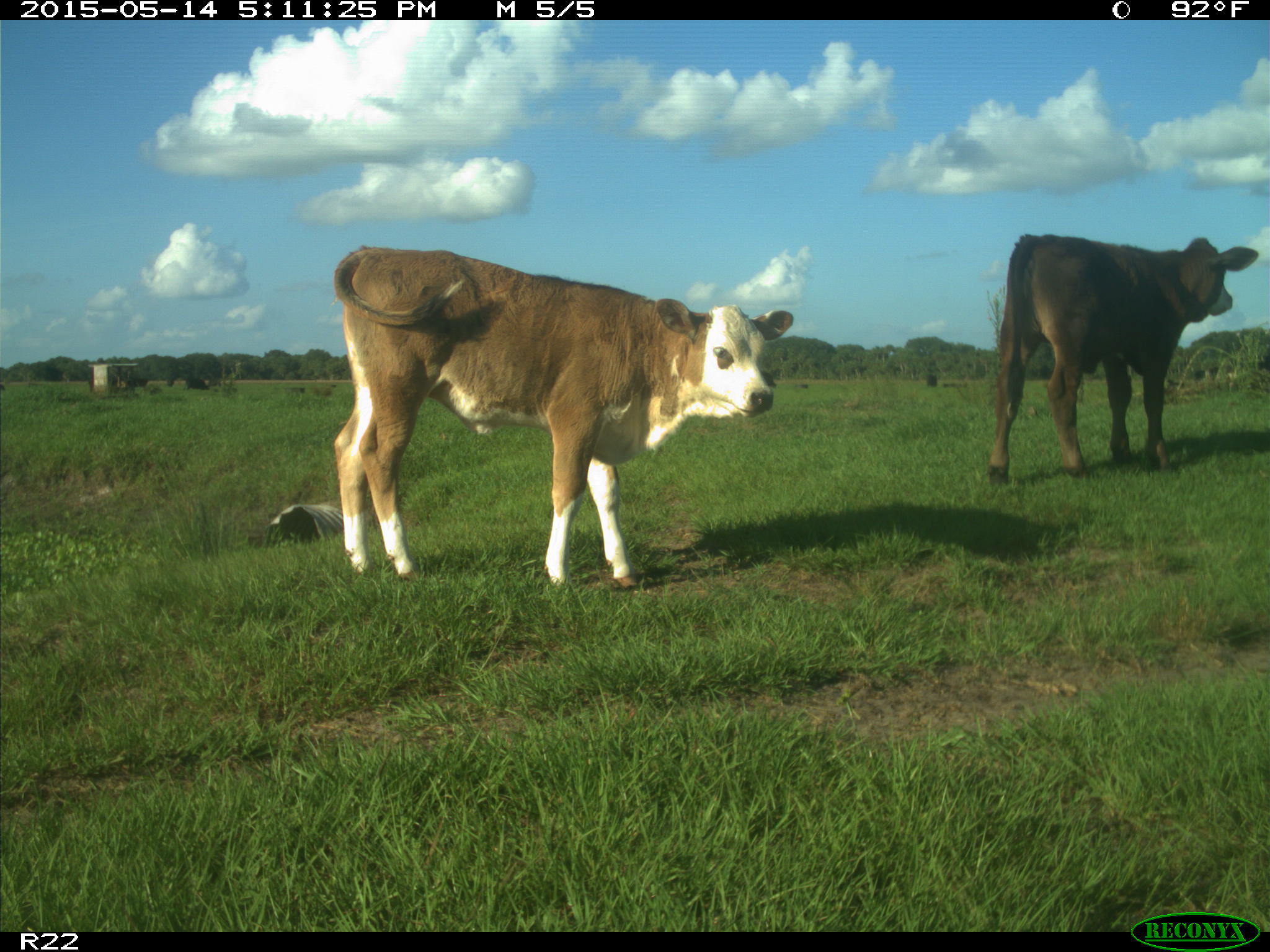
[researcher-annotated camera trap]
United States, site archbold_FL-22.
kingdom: Animalia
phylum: Chordata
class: Mammalia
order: Artiodactyla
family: Bovidae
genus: Bos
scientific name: Bos taurus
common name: domestic cow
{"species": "Bos taurus (domestic cow)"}